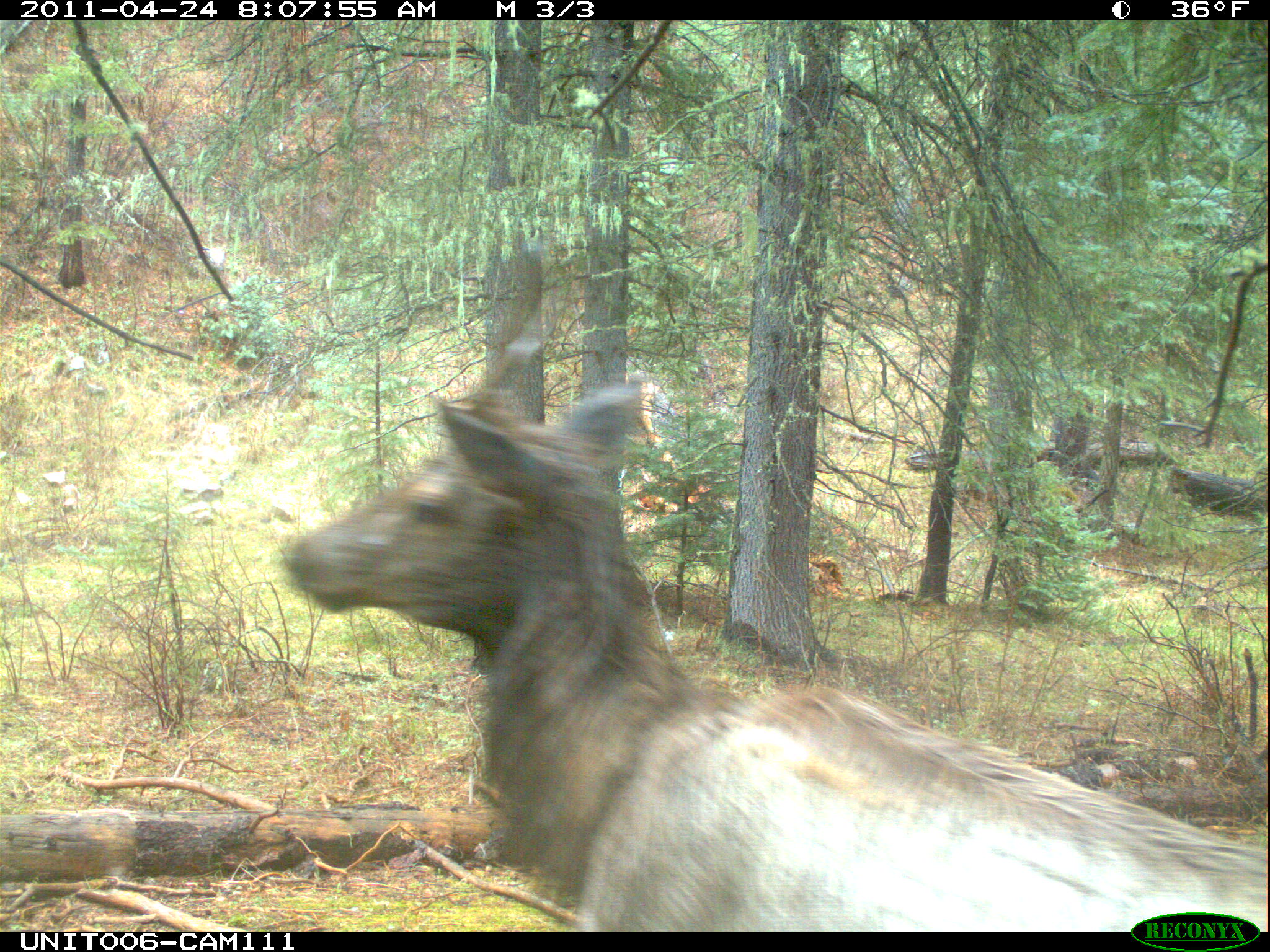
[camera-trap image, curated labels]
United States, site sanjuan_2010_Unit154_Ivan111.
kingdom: Animalia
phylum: Chordata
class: Mammalia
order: Artiodactyla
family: Cervidae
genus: Cervus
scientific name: Cervus elaphus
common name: red deer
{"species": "Cervus elaphus (red deer)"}